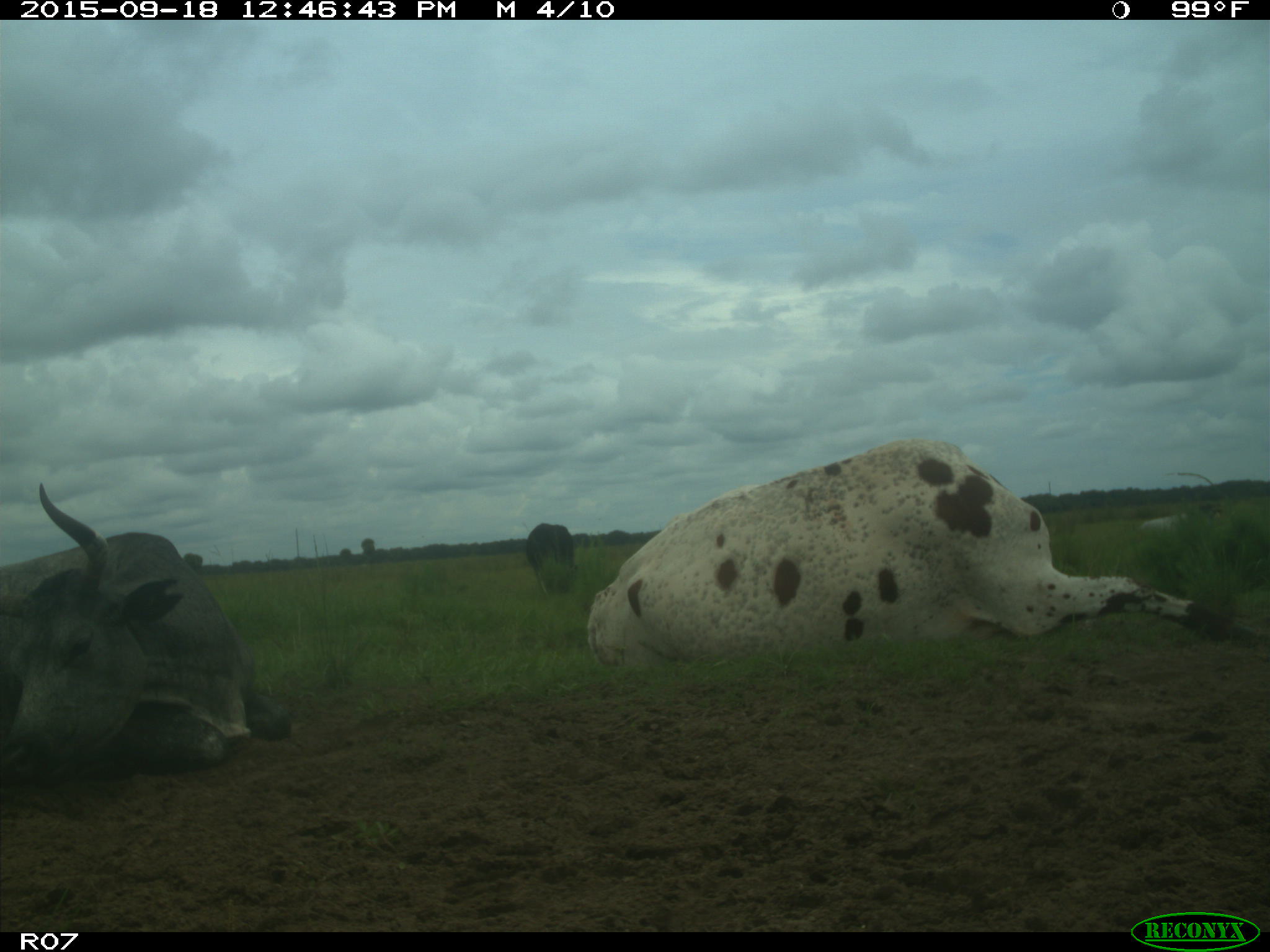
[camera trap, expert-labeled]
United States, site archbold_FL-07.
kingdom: Animalia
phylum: Chordata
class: Mammalia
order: Artiodactyla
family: Bovidae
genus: Bos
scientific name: Bos taurus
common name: domestic cow